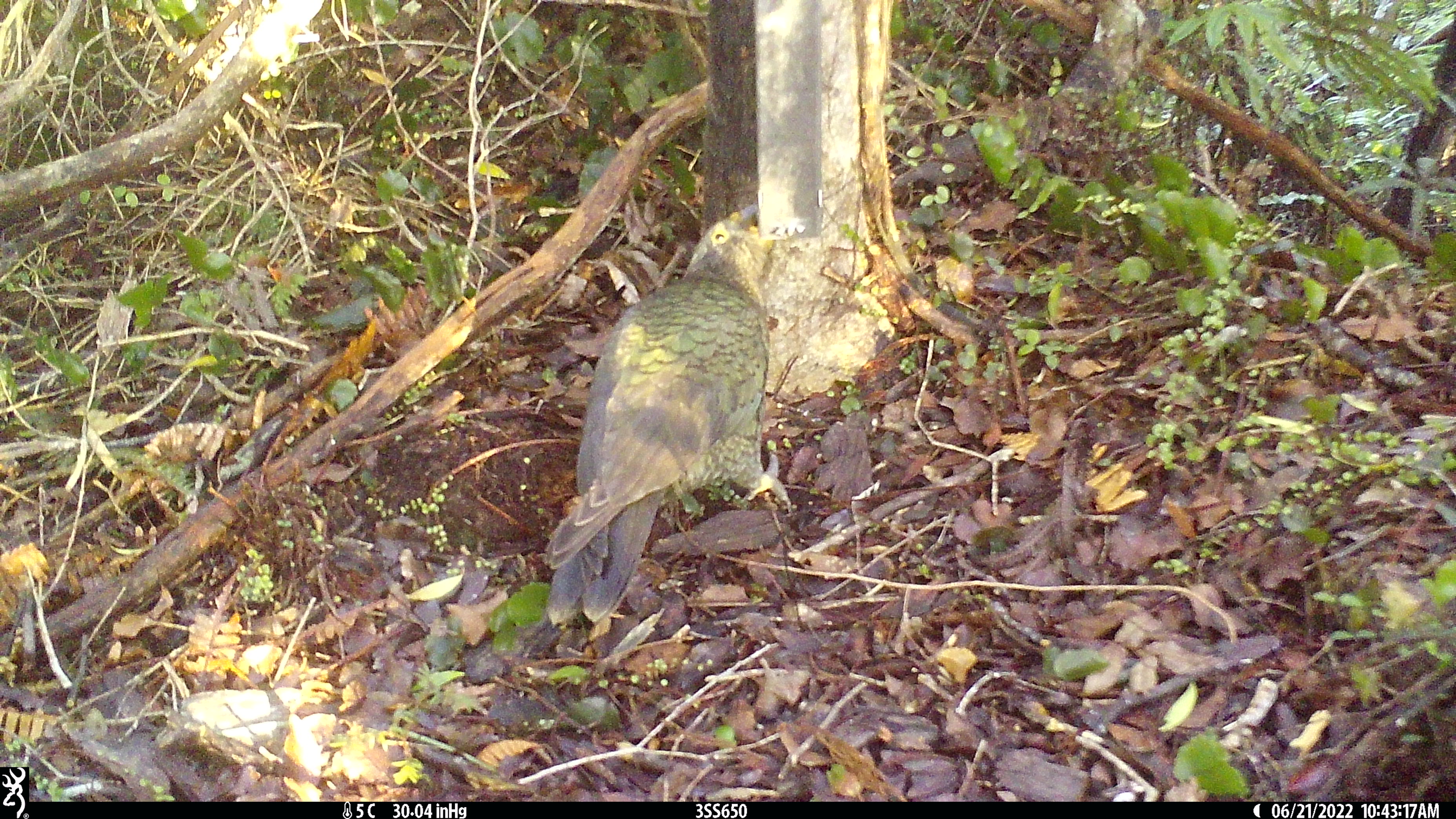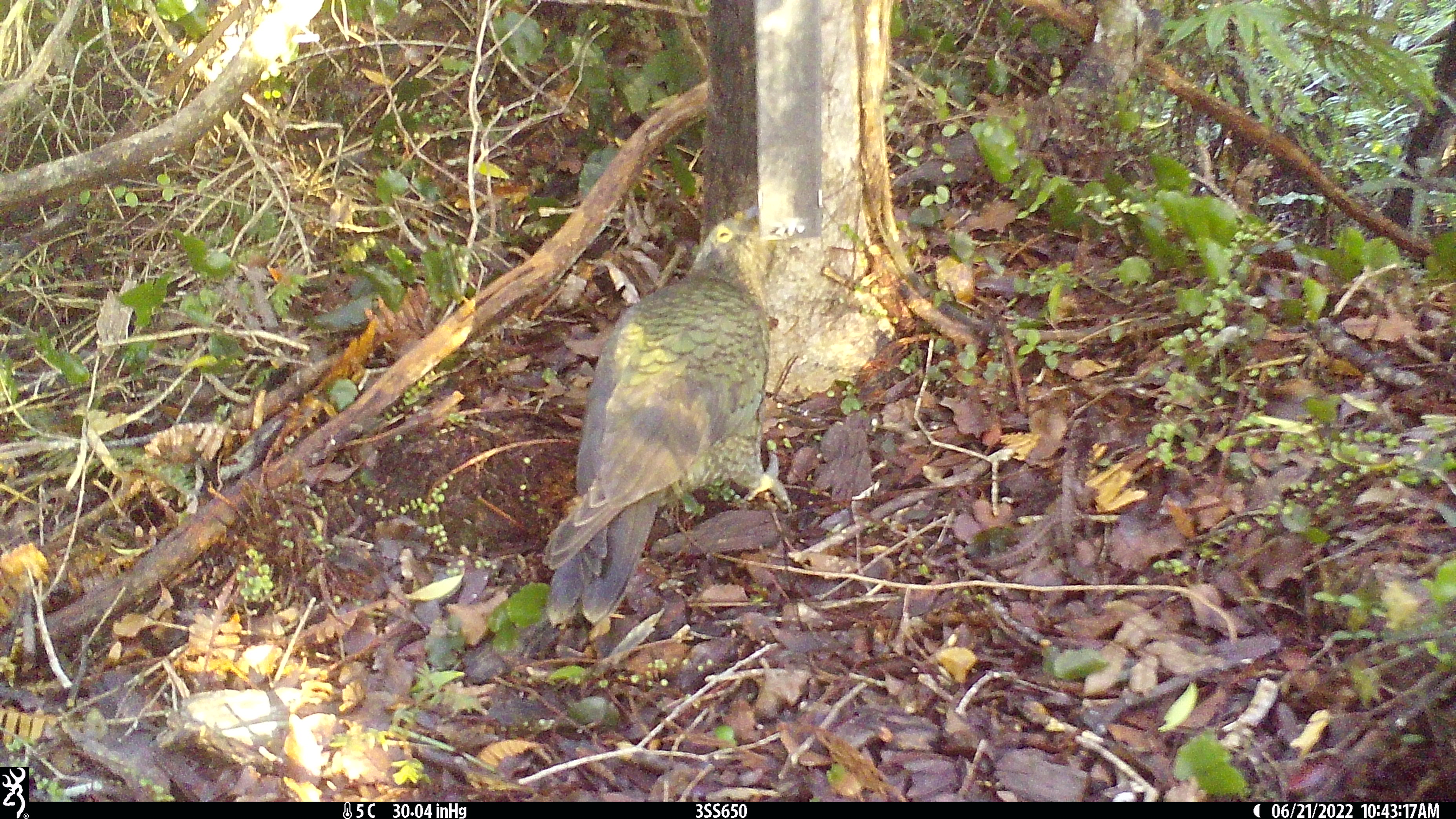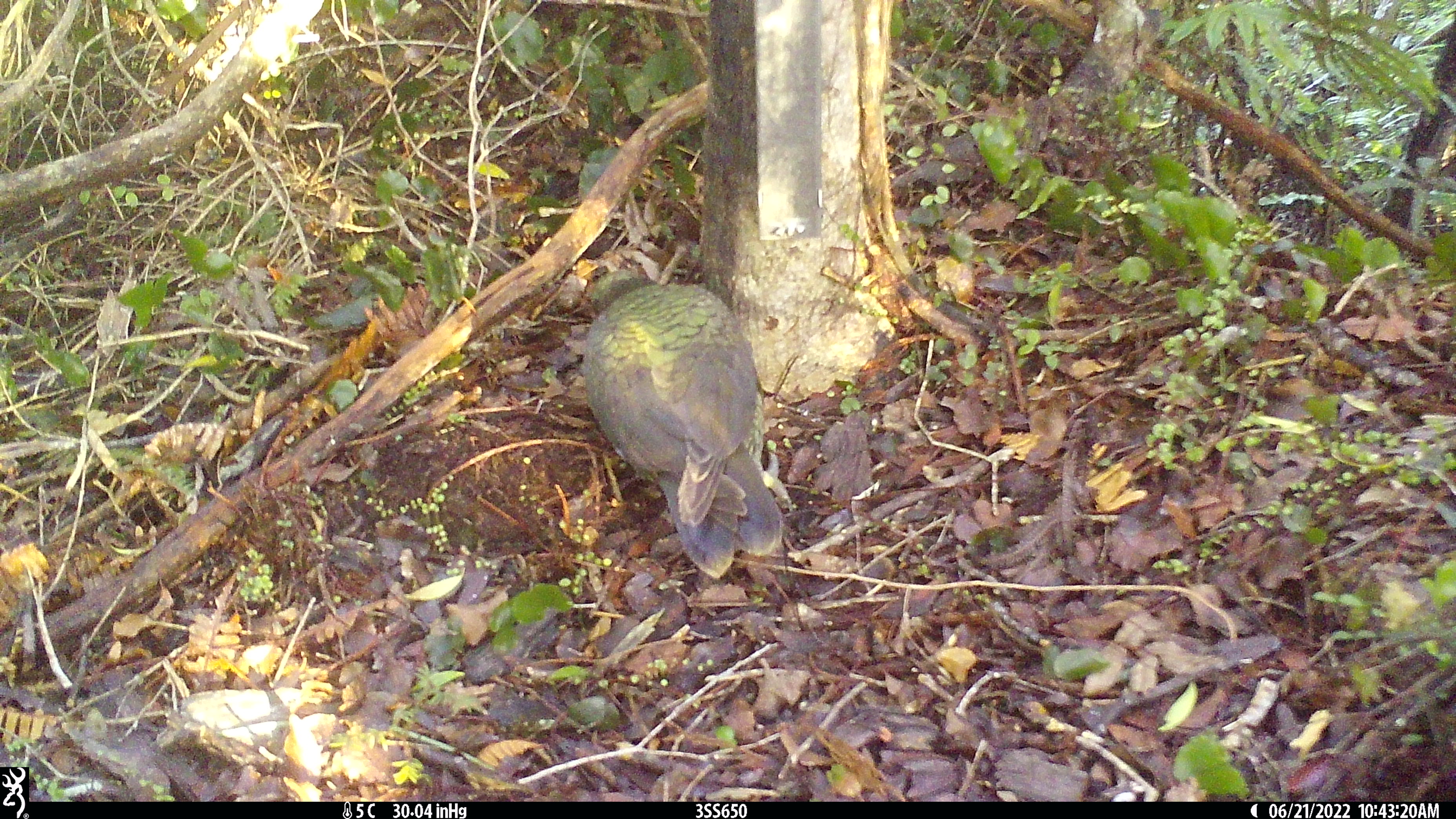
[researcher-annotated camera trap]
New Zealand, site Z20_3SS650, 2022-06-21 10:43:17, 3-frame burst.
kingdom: Animalia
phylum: Chordata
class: Aves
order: Psittaciformes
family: Strigopidae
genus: Nestor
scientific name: Nestor notabilis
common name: kea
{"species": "kea (Nestor notabilis)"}